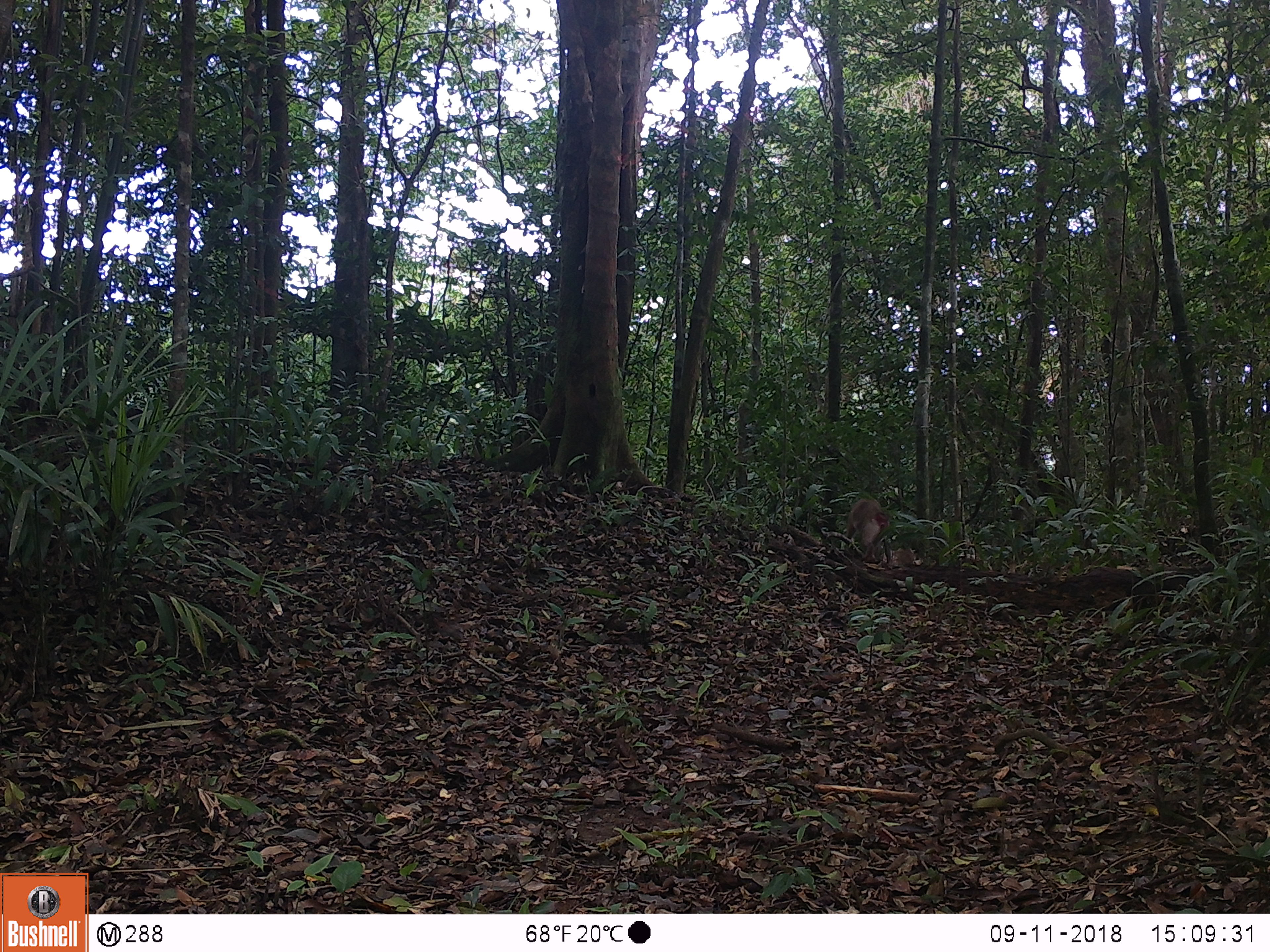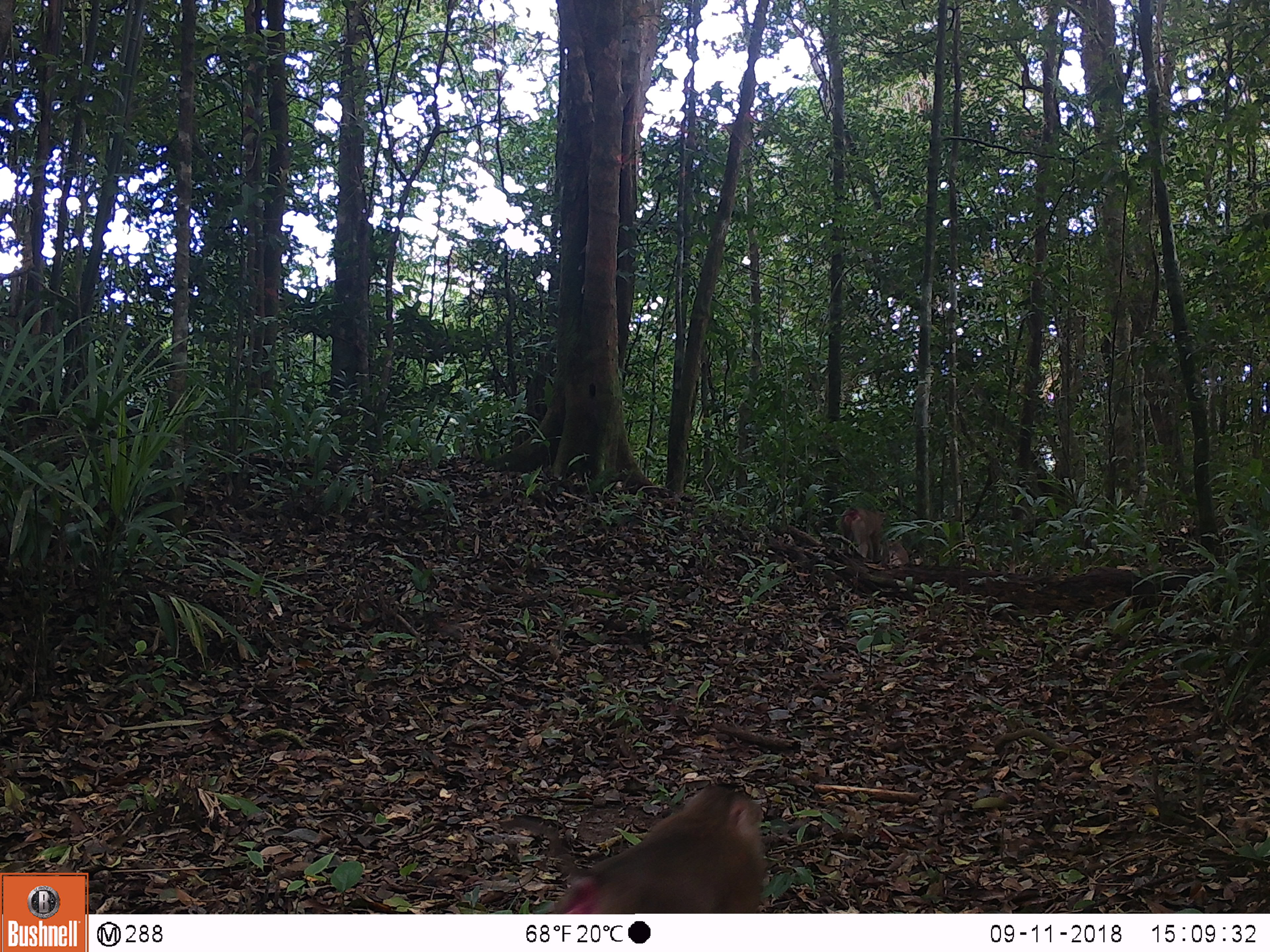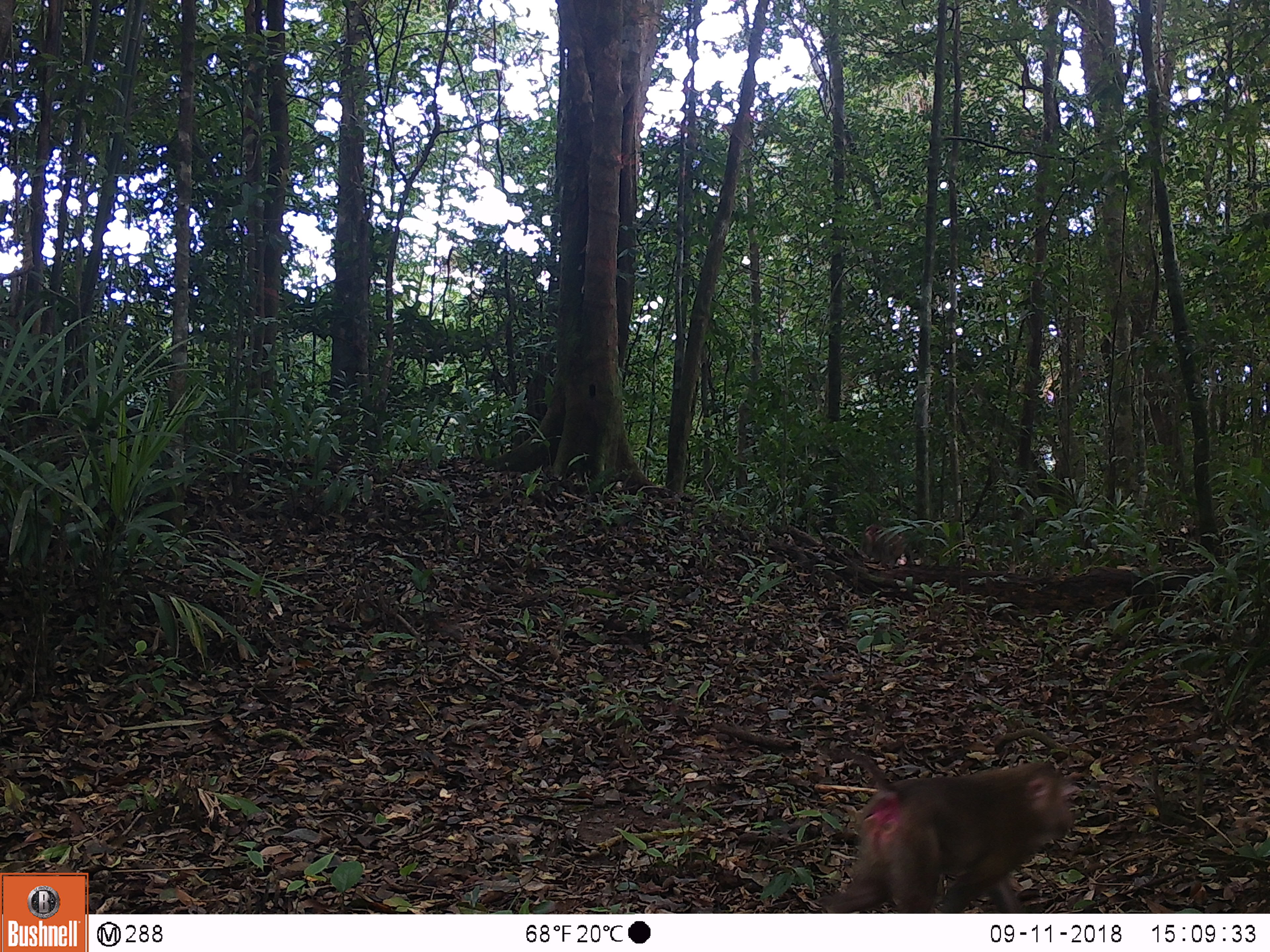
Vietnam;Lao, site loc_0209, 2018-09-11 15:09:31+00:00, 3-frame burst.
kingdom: Animalia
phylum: Chordata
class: Mammalia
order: Primates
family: Cercopithecidae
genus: Macaca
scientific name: Macaca nemestrina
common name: pig-tailed macaque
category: pig tailed macaque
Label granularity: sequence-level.